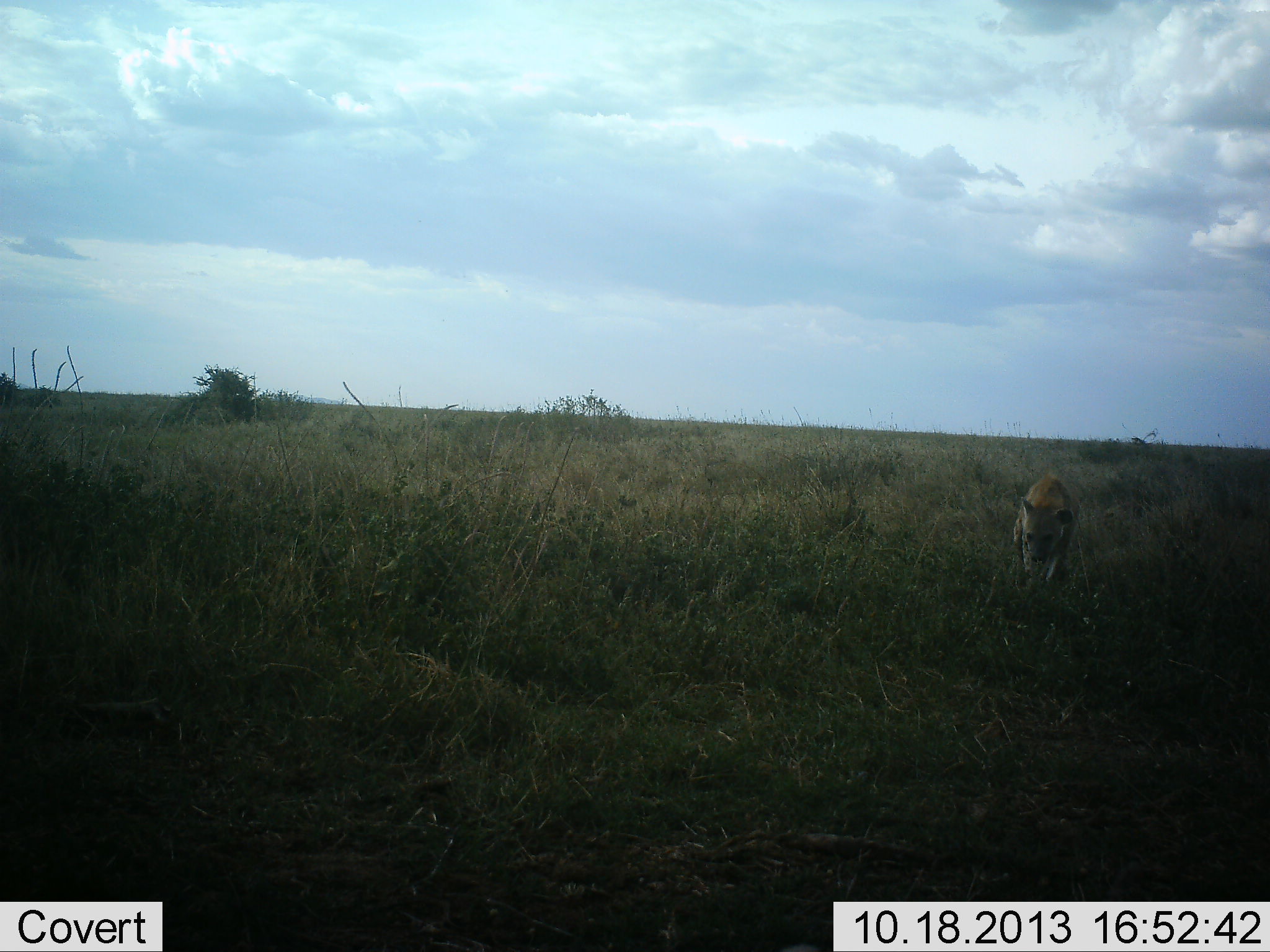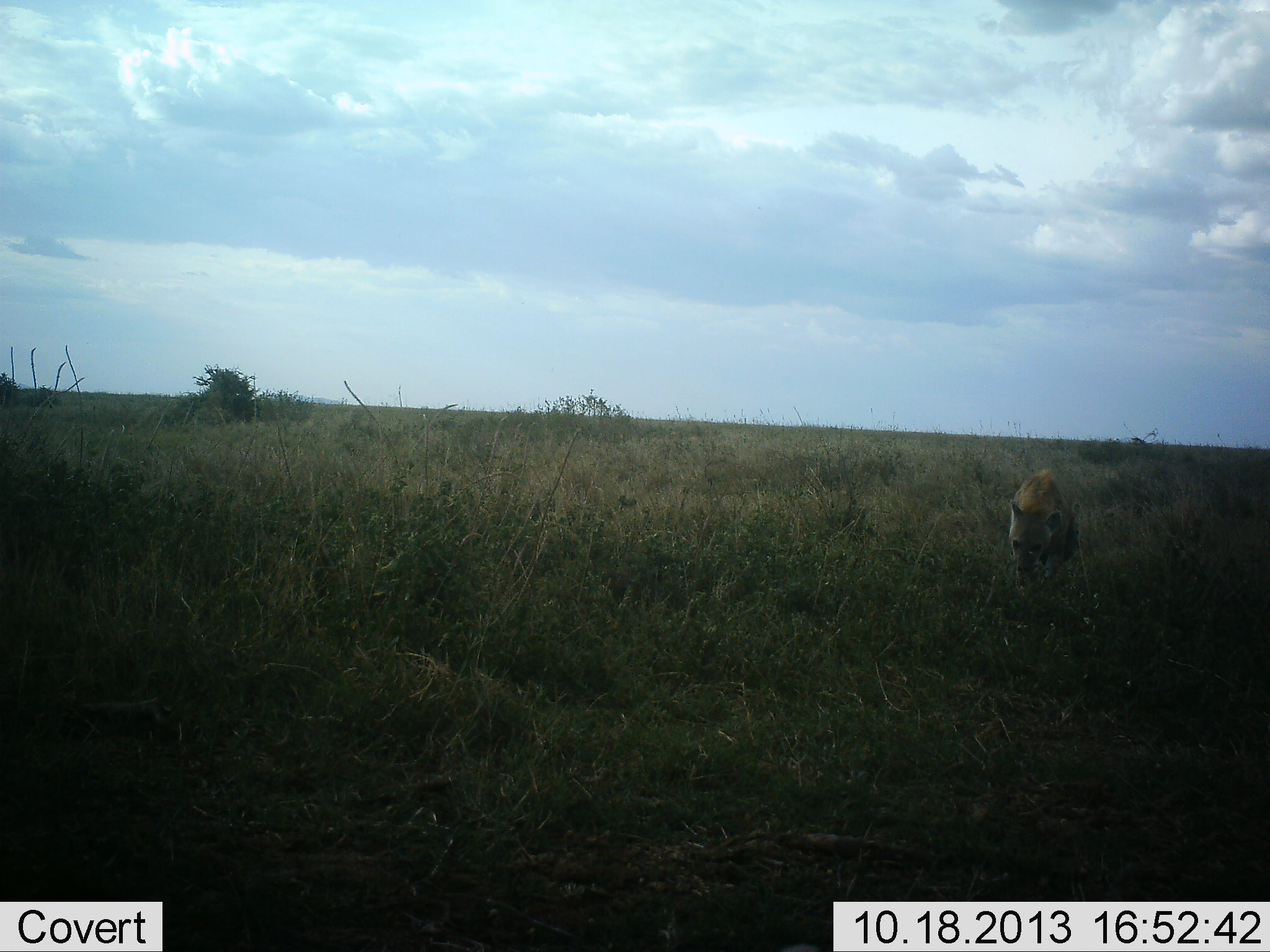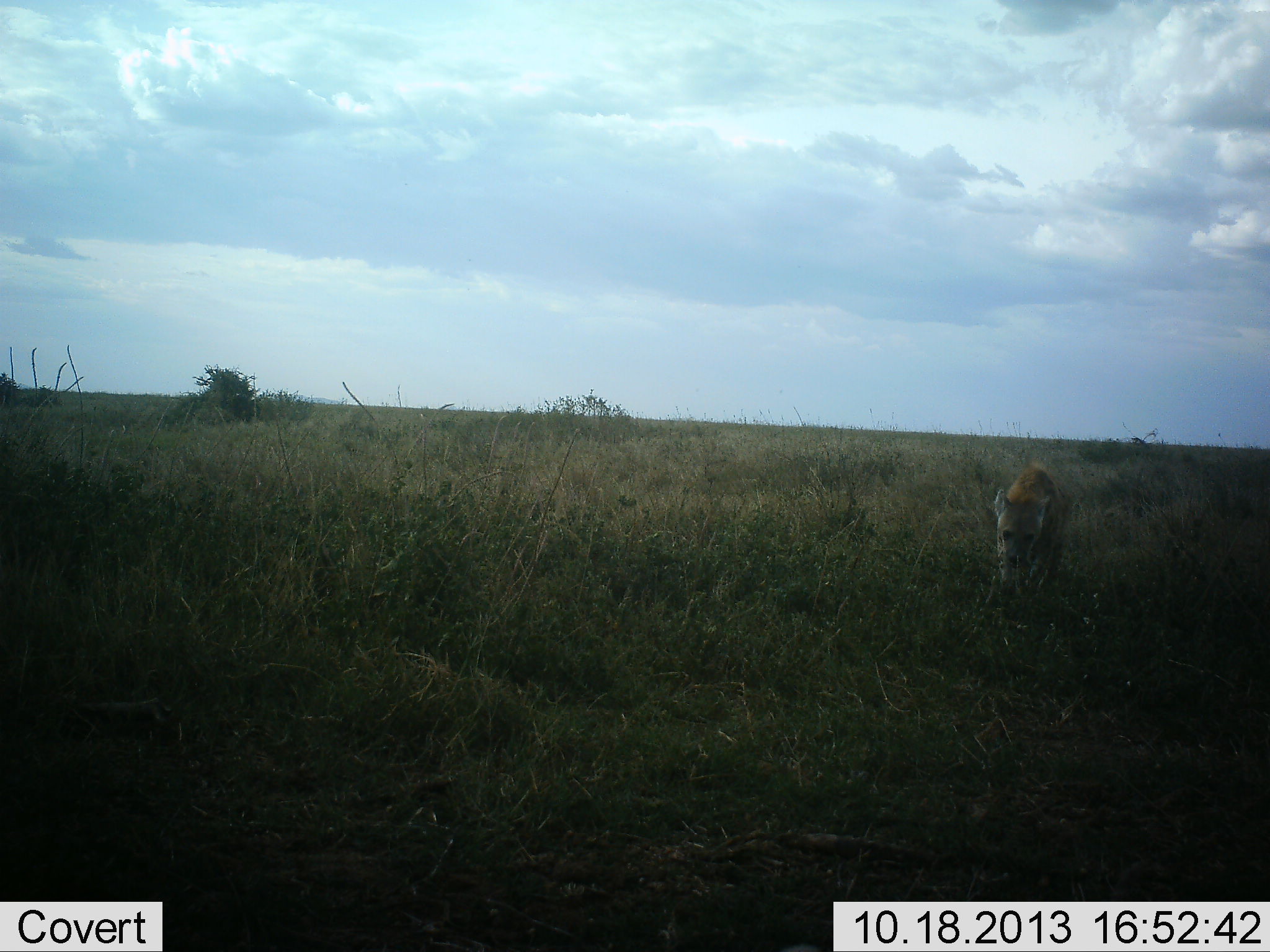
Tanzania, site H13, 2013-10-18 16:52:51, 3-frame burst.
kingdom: Animalia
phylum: Chordata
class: Mammalia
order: Carnivora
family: Hyaenidae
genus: Crocuta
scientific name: Crocuta crocuta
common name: spotted hyena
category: hyenaspotted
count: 1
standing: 10%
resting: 0%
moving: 100%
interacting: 0%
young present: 0%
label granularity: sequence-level